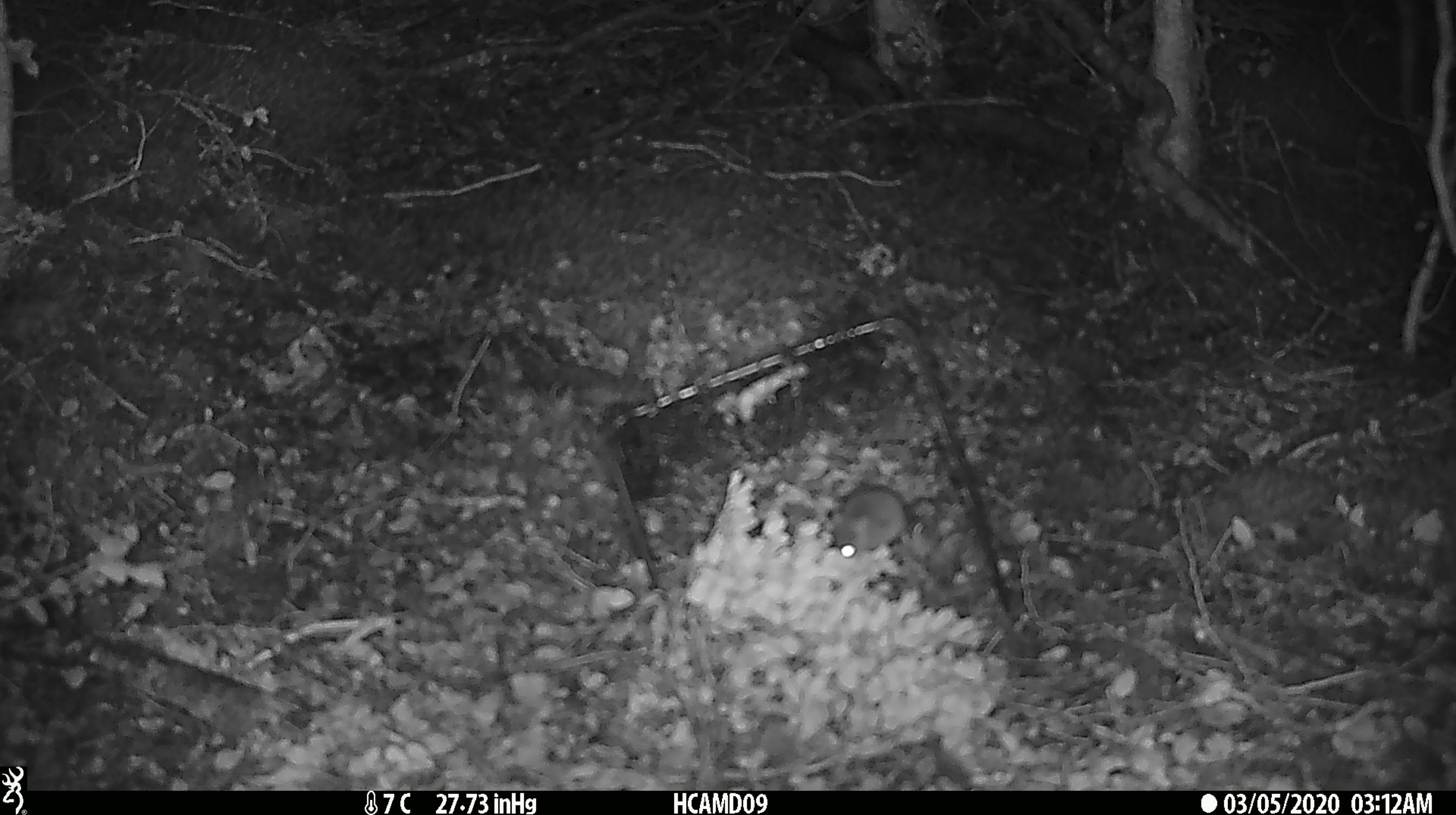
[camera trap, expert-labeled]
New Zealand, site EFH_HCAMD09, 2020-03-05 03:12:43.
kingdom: Animalia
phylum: Chordata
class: Mammalia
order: Rodentia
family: Muridae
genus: Mus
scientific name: Mus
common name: mouse